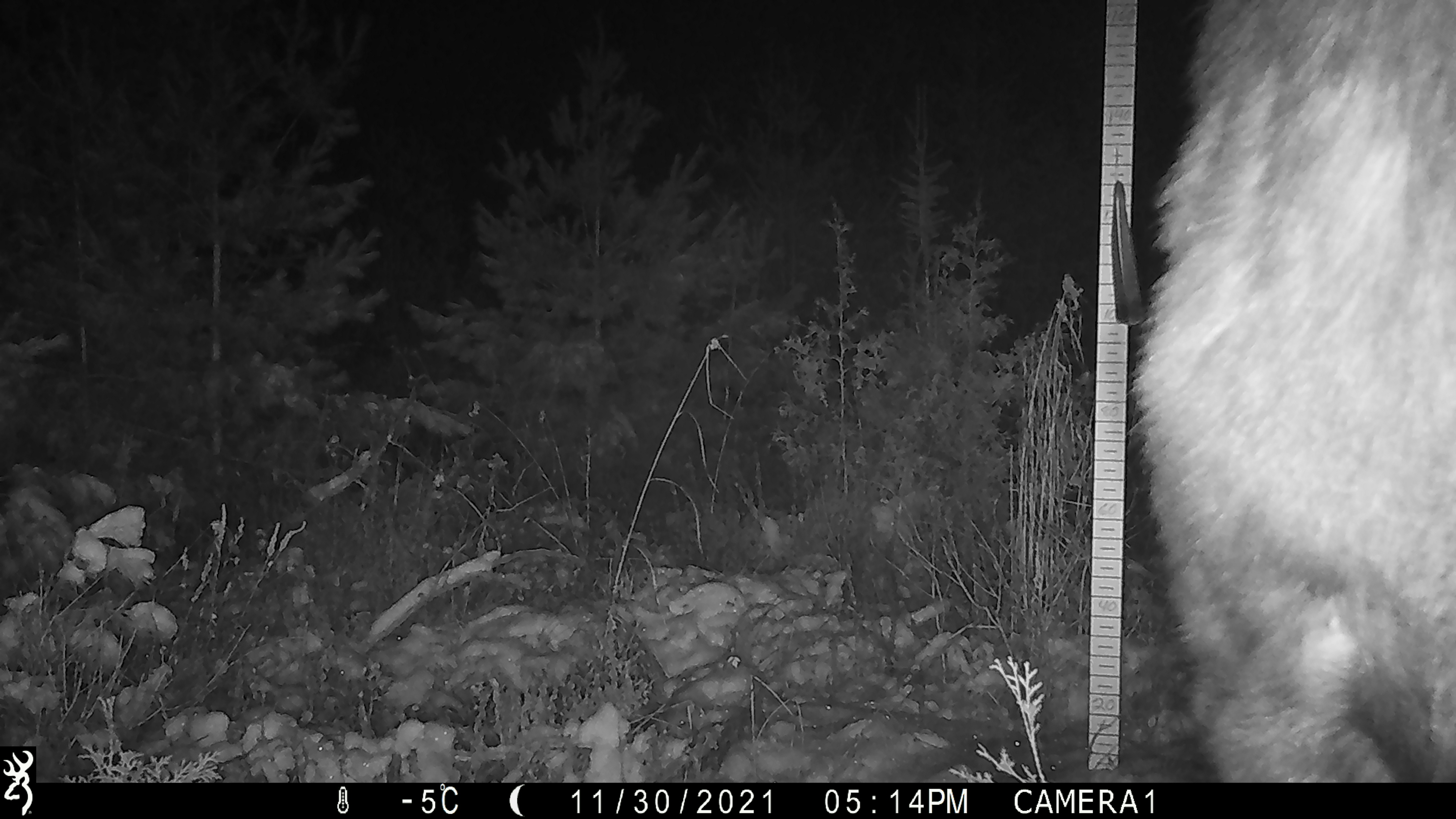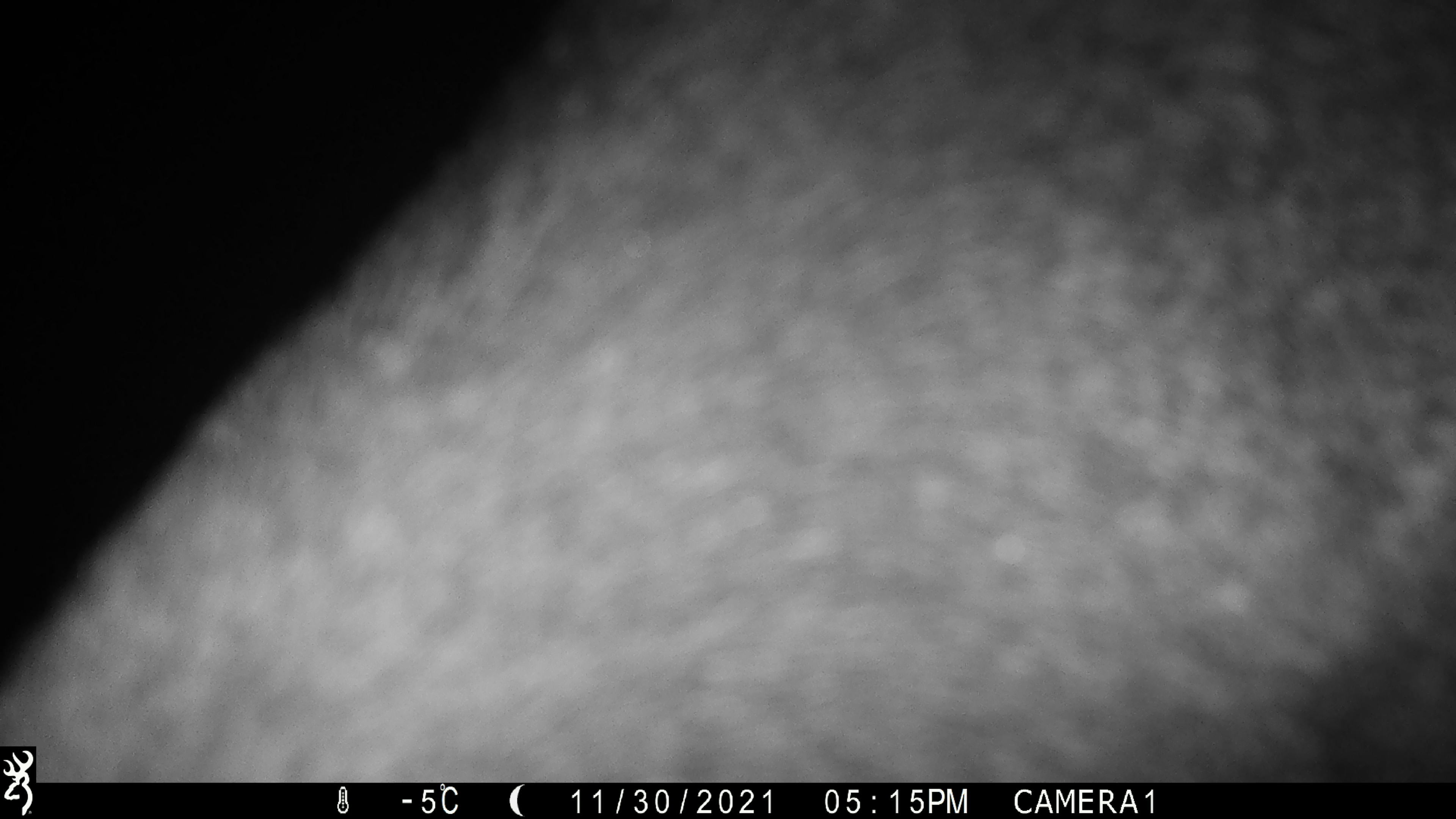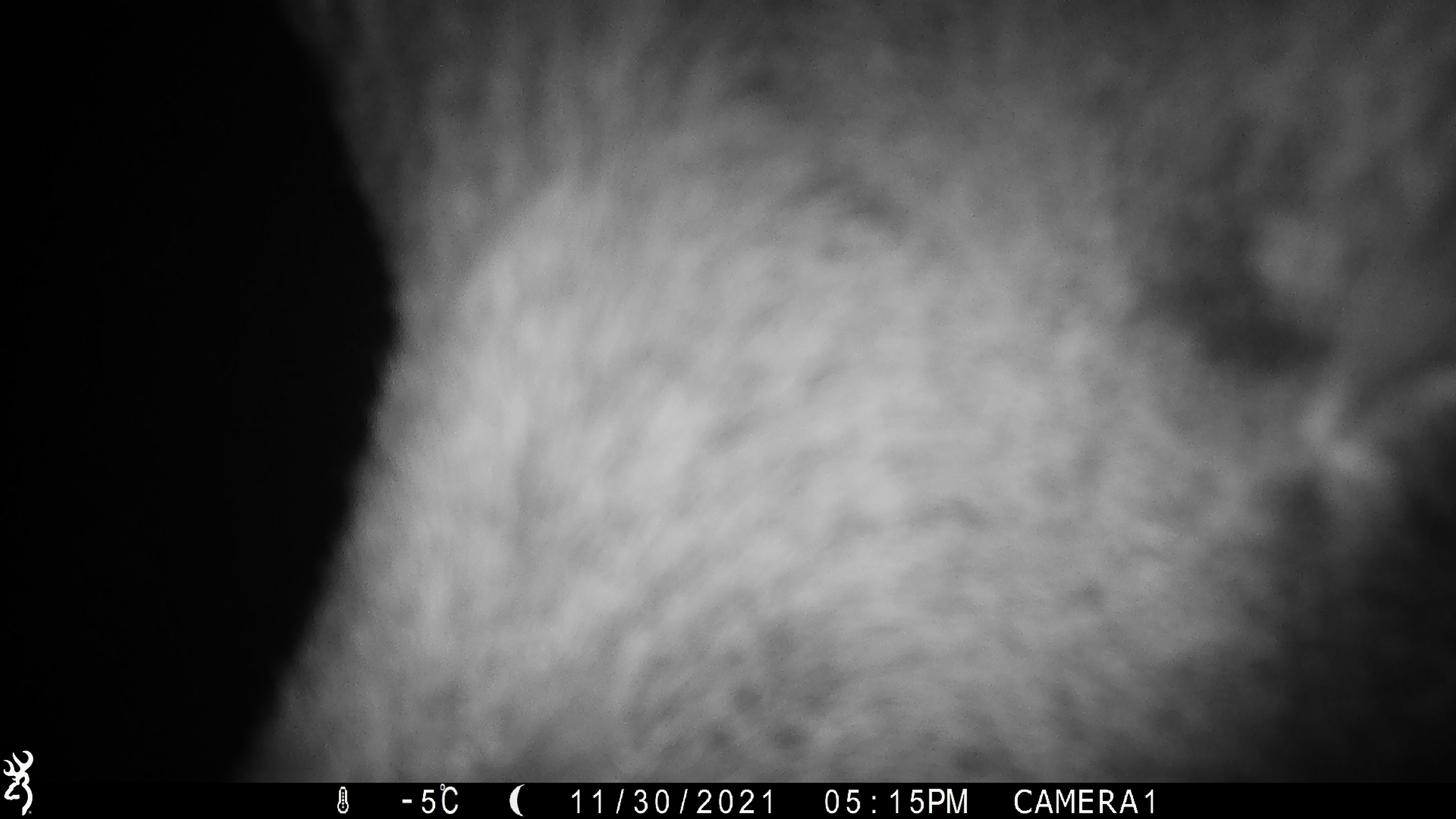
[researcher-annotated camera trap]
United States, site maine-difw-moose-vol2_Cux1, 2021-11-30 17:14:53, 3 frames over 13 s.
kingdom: Animalia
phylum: Chordata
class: Mammalia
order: Artiodactyla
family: Cervidae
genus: Alces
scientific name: Alces alces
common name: moose